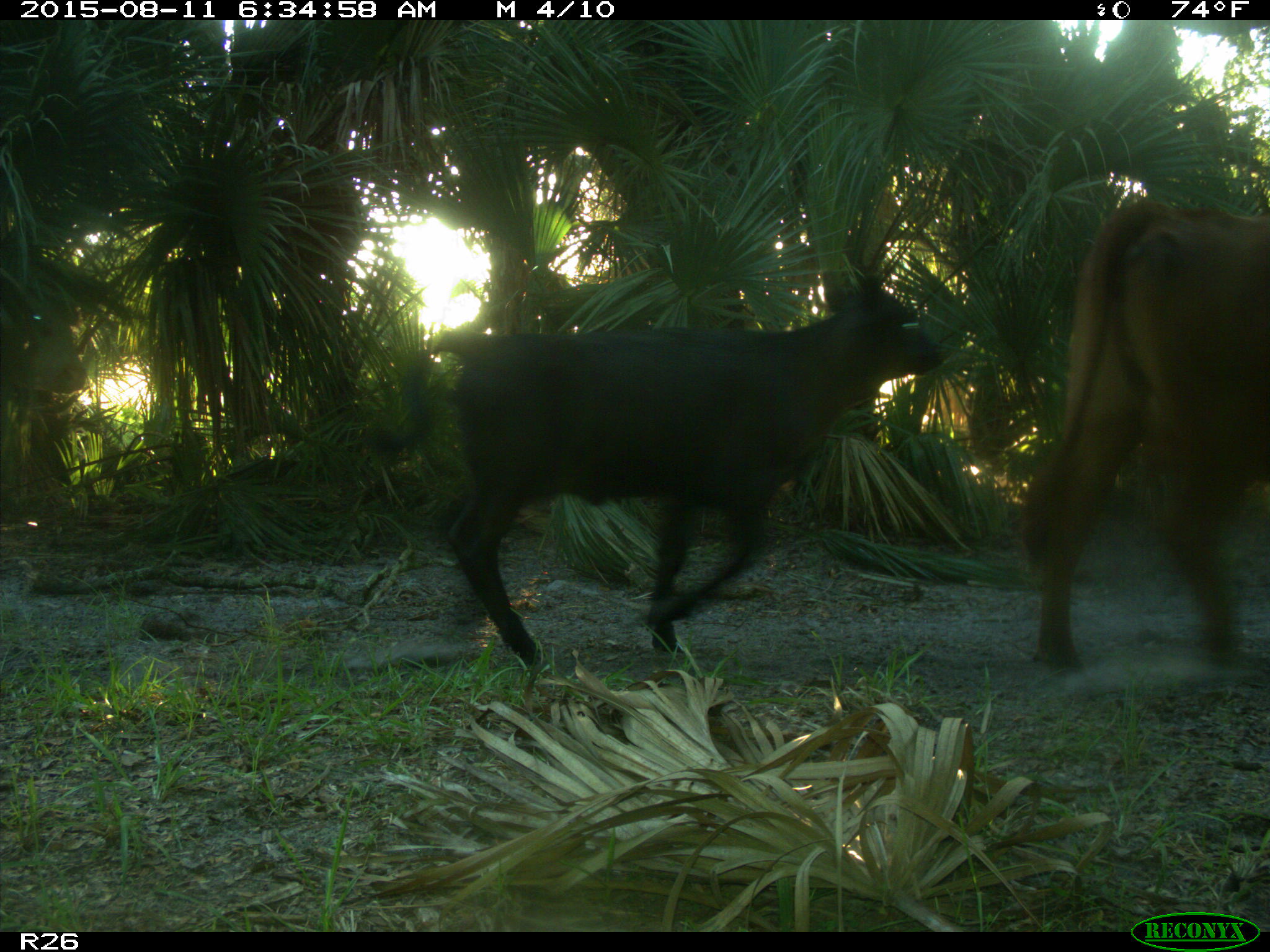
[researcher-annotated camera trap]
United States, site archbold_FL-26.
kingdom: Animalia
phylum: Chordata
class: Mammalia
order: Artiodactyla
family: Bovidae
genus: Bos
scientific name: Bos taurus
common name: domestic cow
Bos taurus (domestic cow).